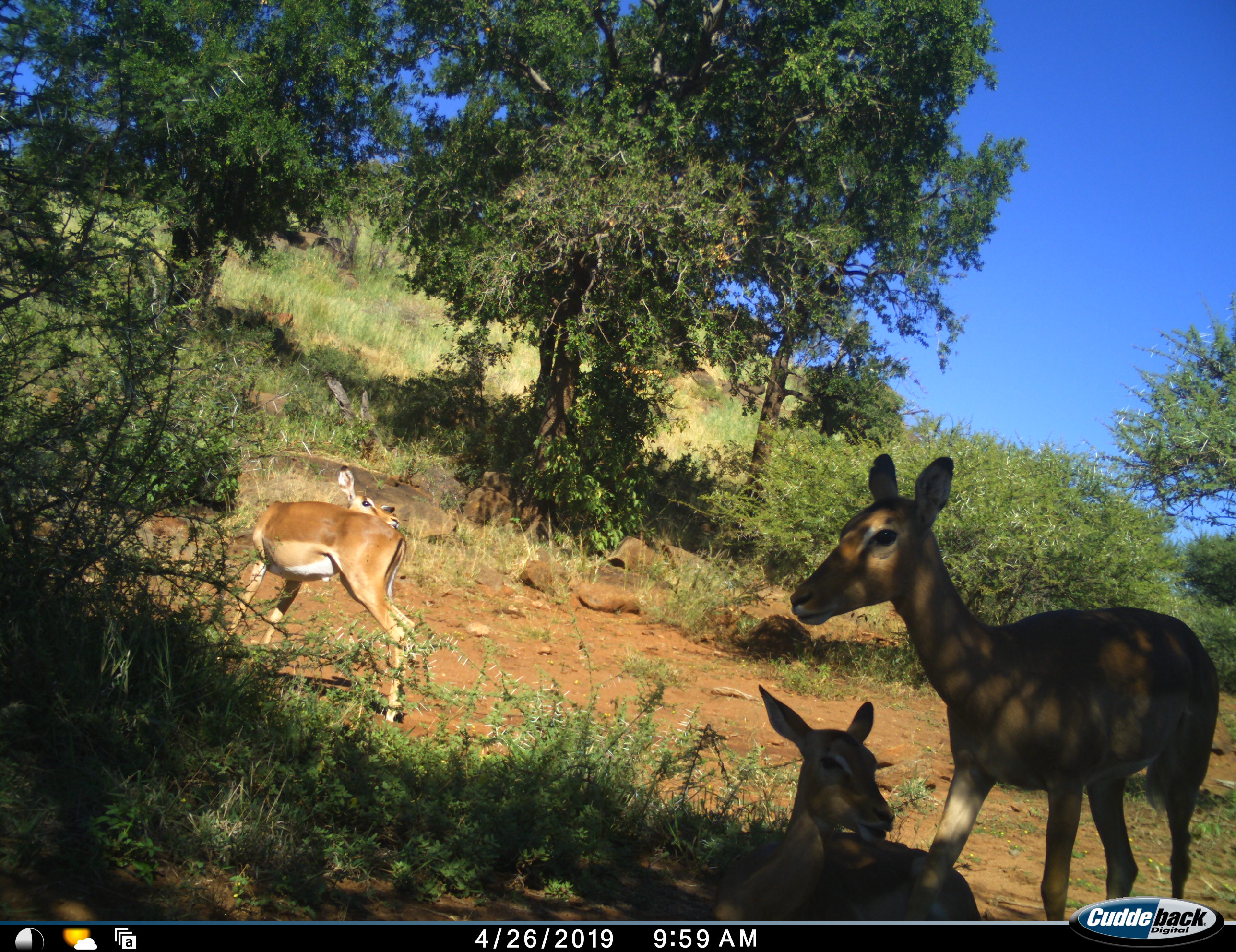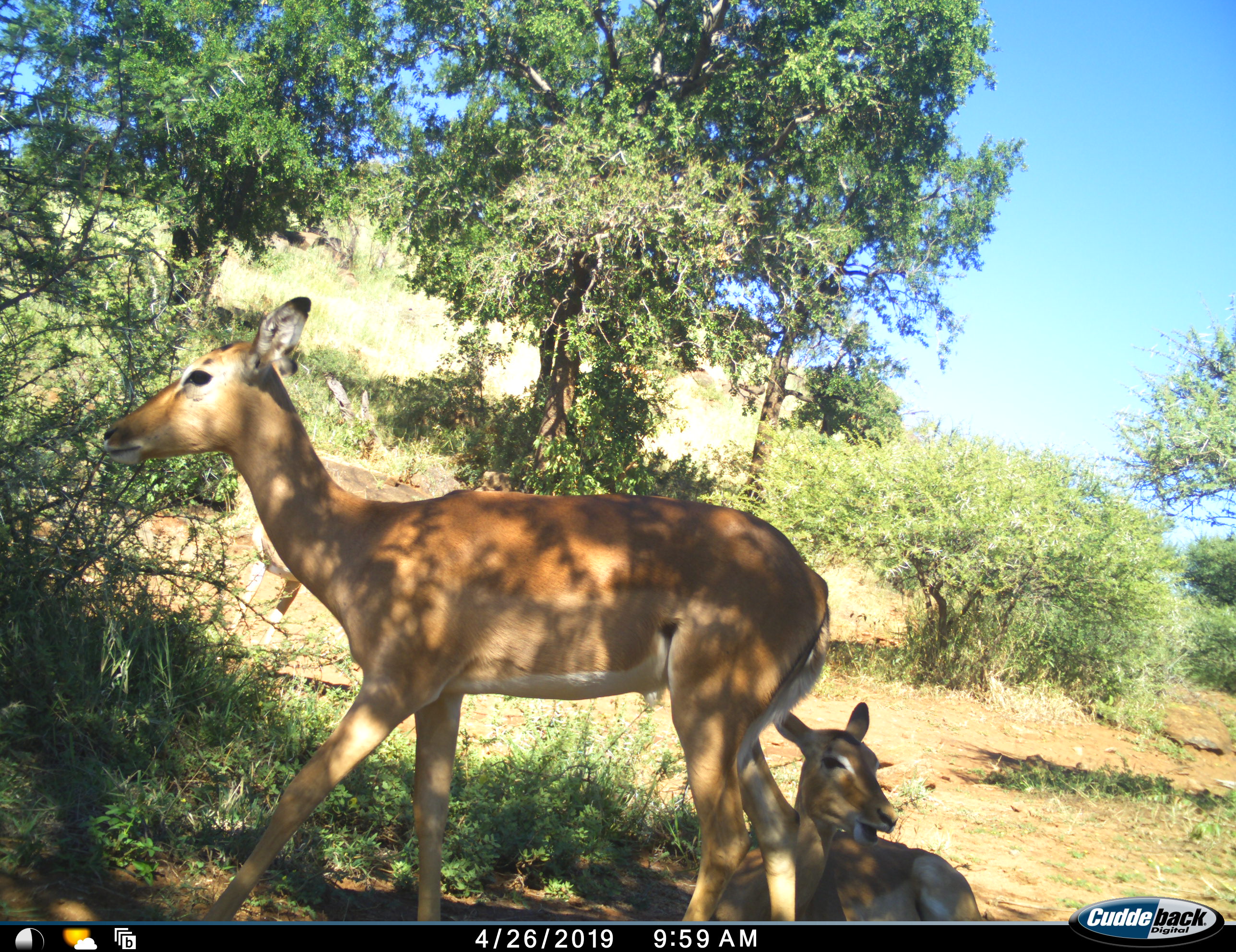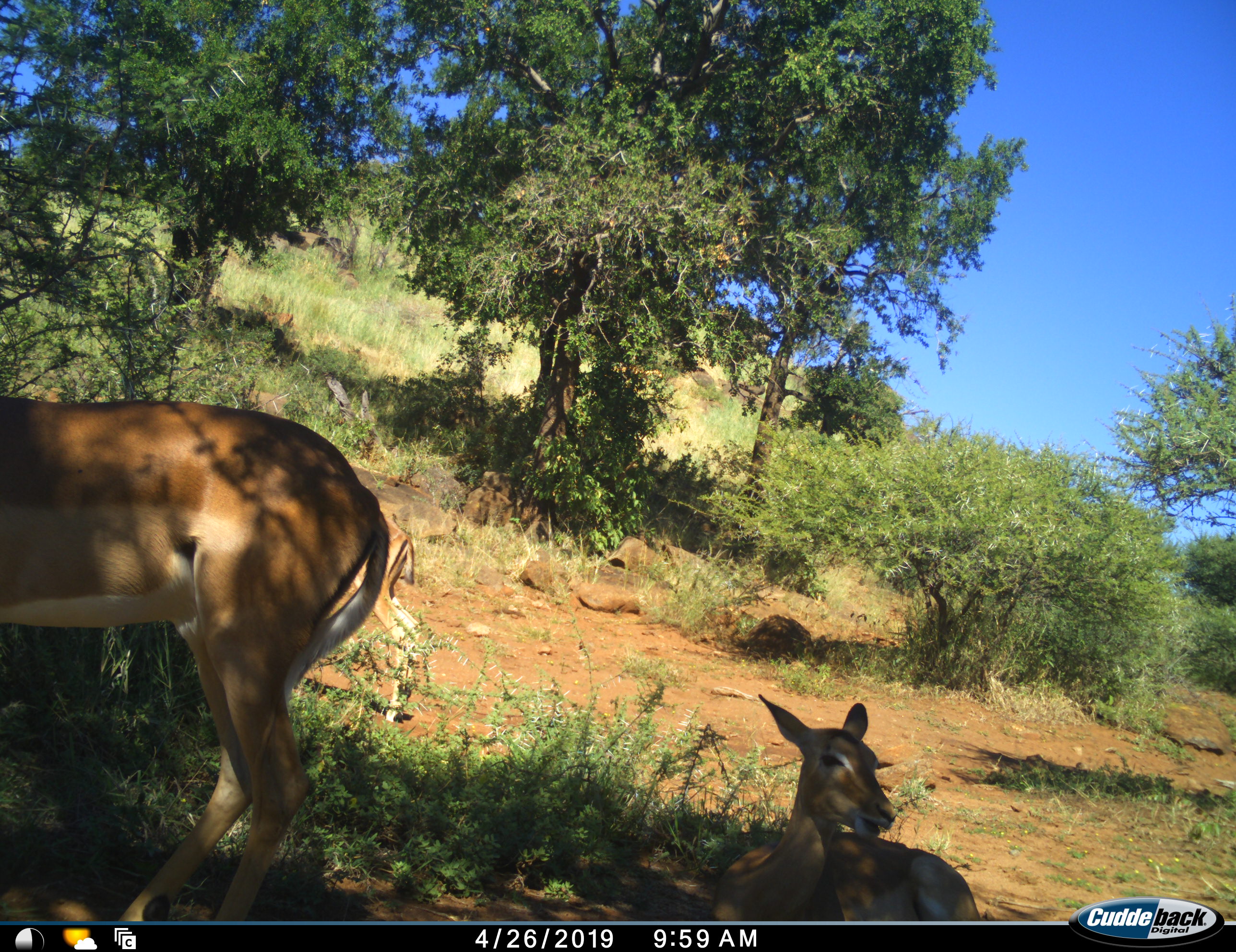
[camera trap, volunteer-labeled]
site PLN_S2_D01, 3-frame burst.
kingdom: Animalia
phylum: Chordata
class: Mammalia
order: Artiodactyla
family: Bovidae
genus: Aepyceros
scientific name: Aepyceros melampus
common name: impala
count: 3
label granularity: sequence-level